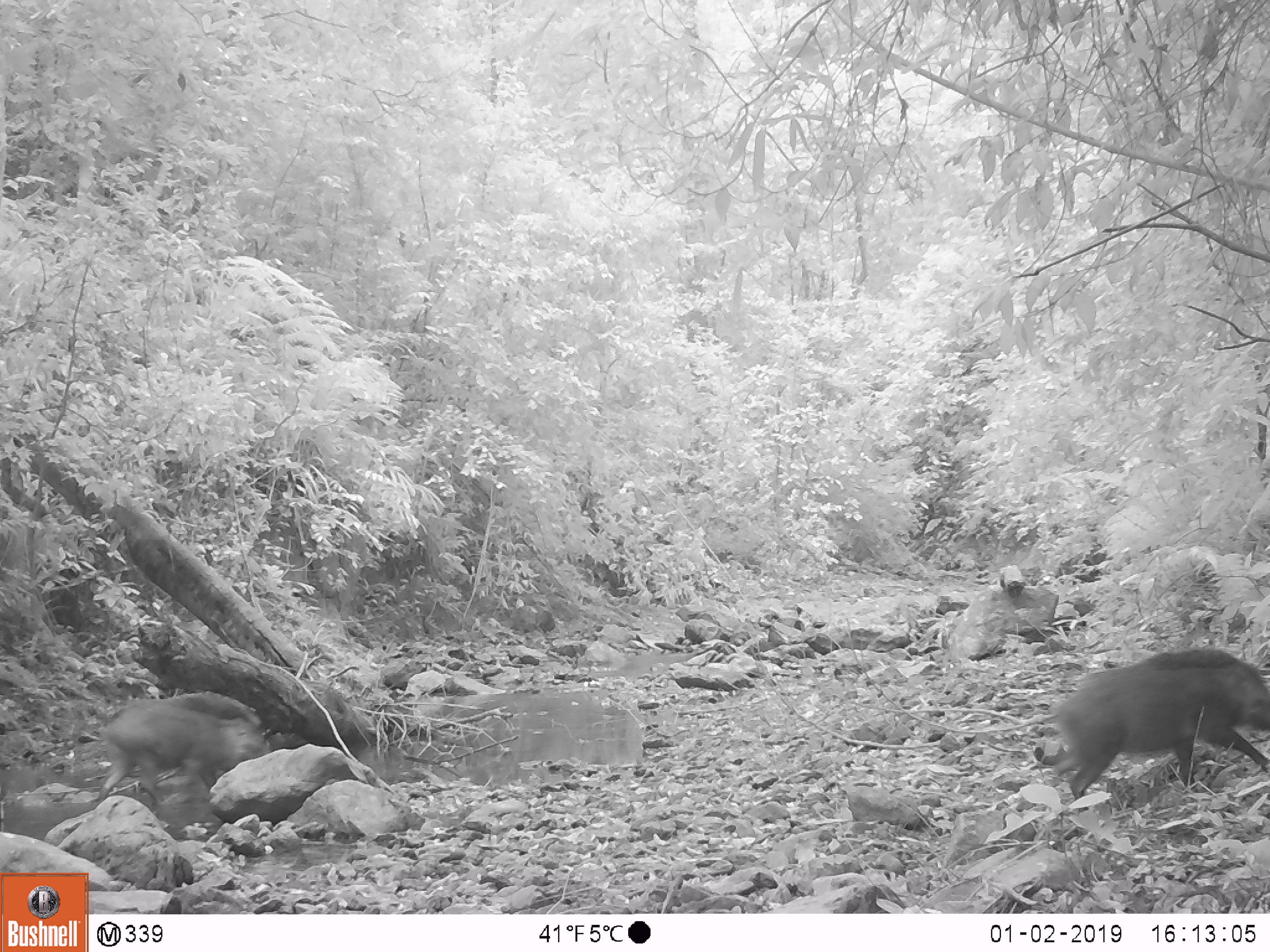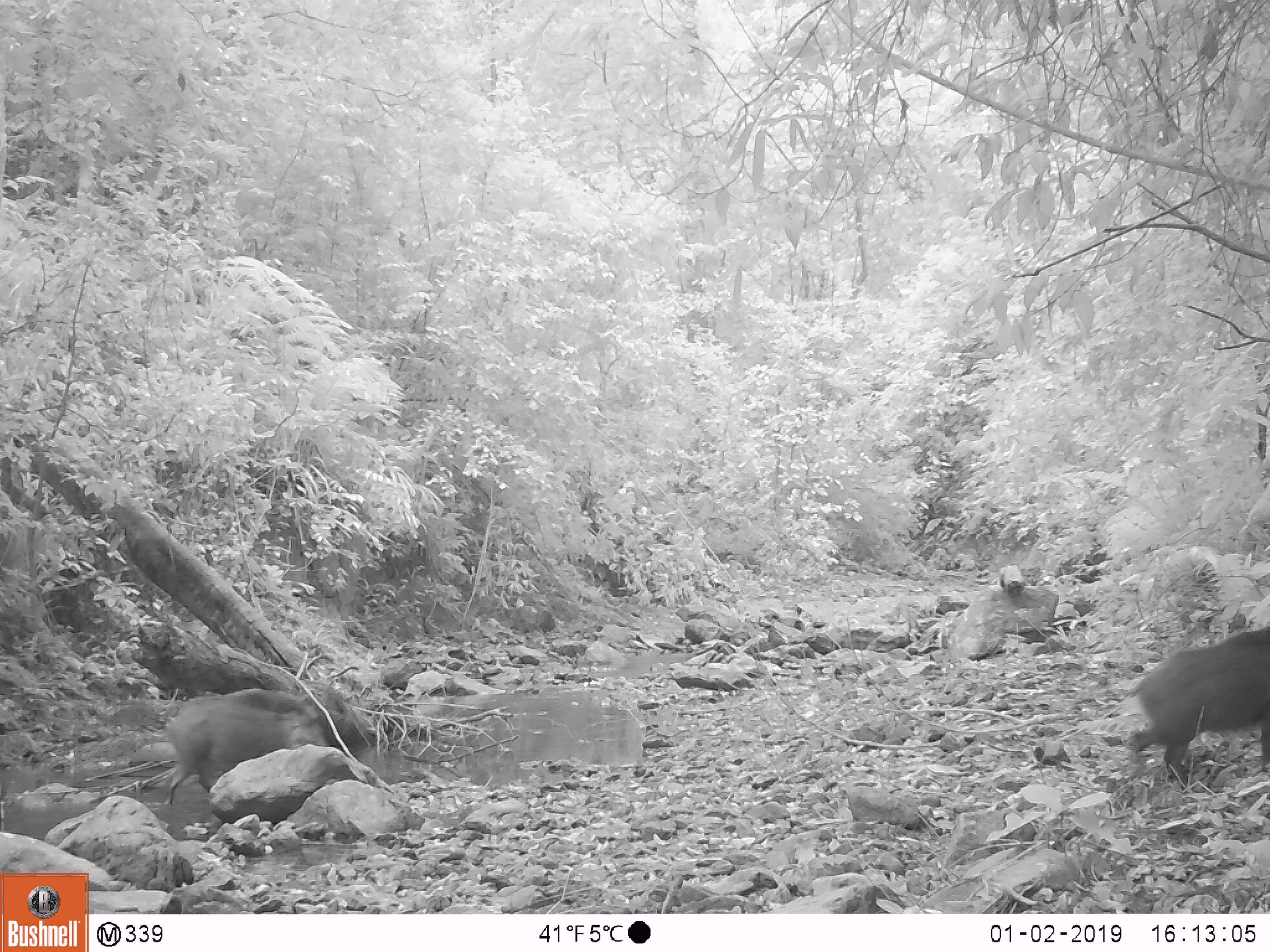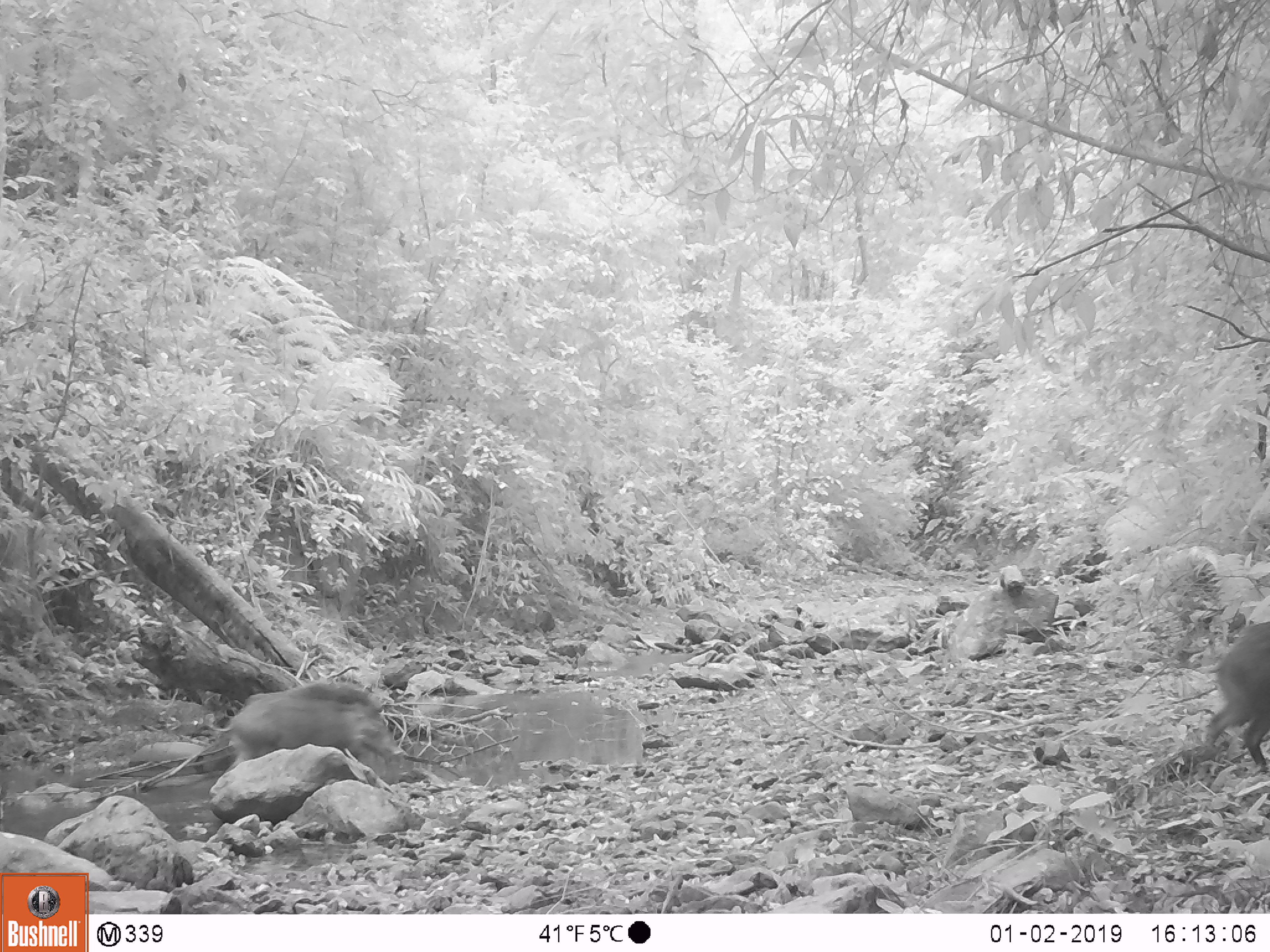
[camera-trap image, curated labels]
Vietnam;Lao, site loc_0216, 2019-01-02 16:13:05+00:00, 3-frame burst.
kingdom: Animalia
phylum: Chordata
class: Mammalia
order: Artiodactyla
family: Suidae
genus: Sus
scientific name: Sus scrofa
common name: eurasian wild pig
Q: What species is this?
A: Eurasian wild pig (Sus scrofa).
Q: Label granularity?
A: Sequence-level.